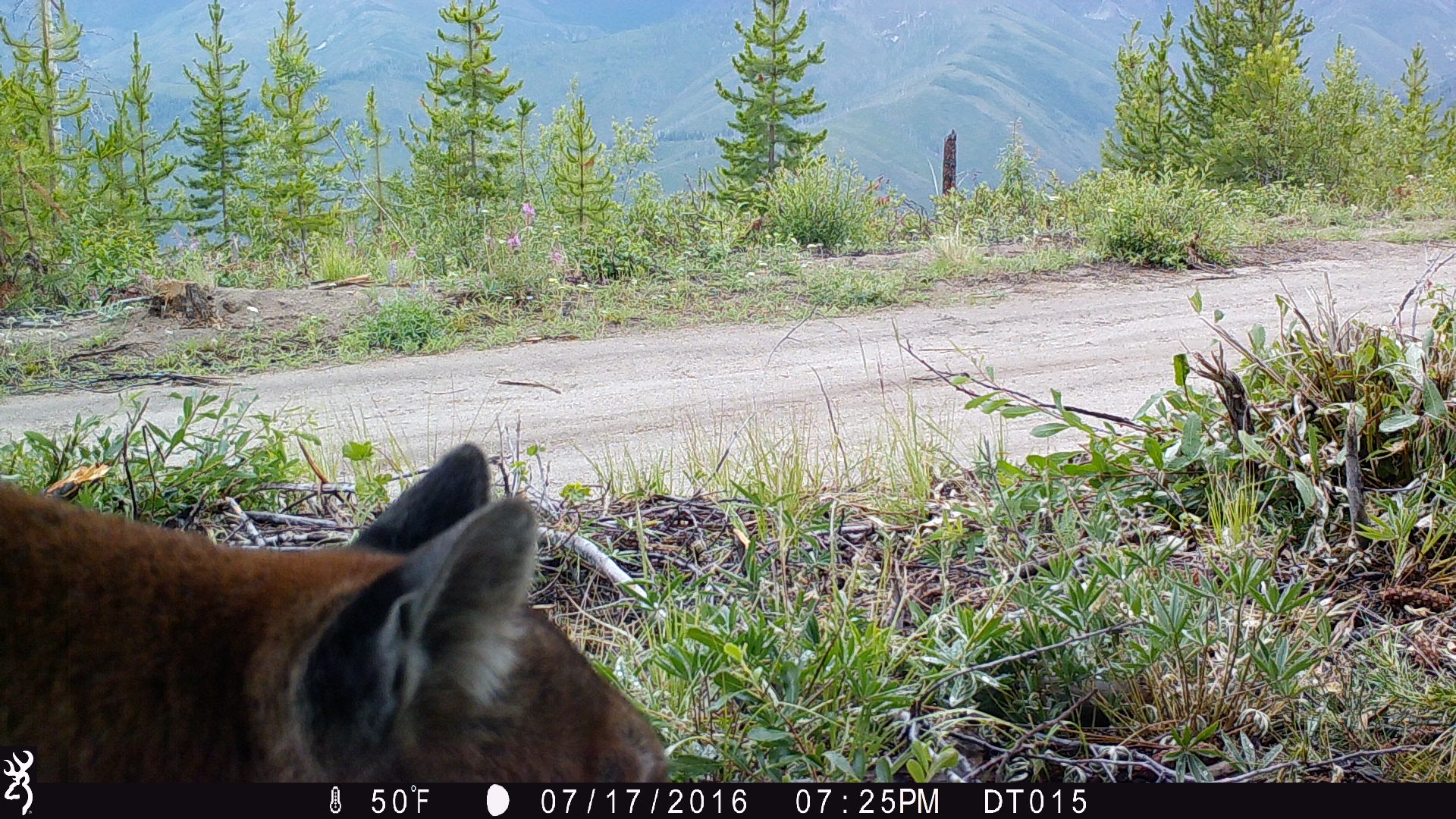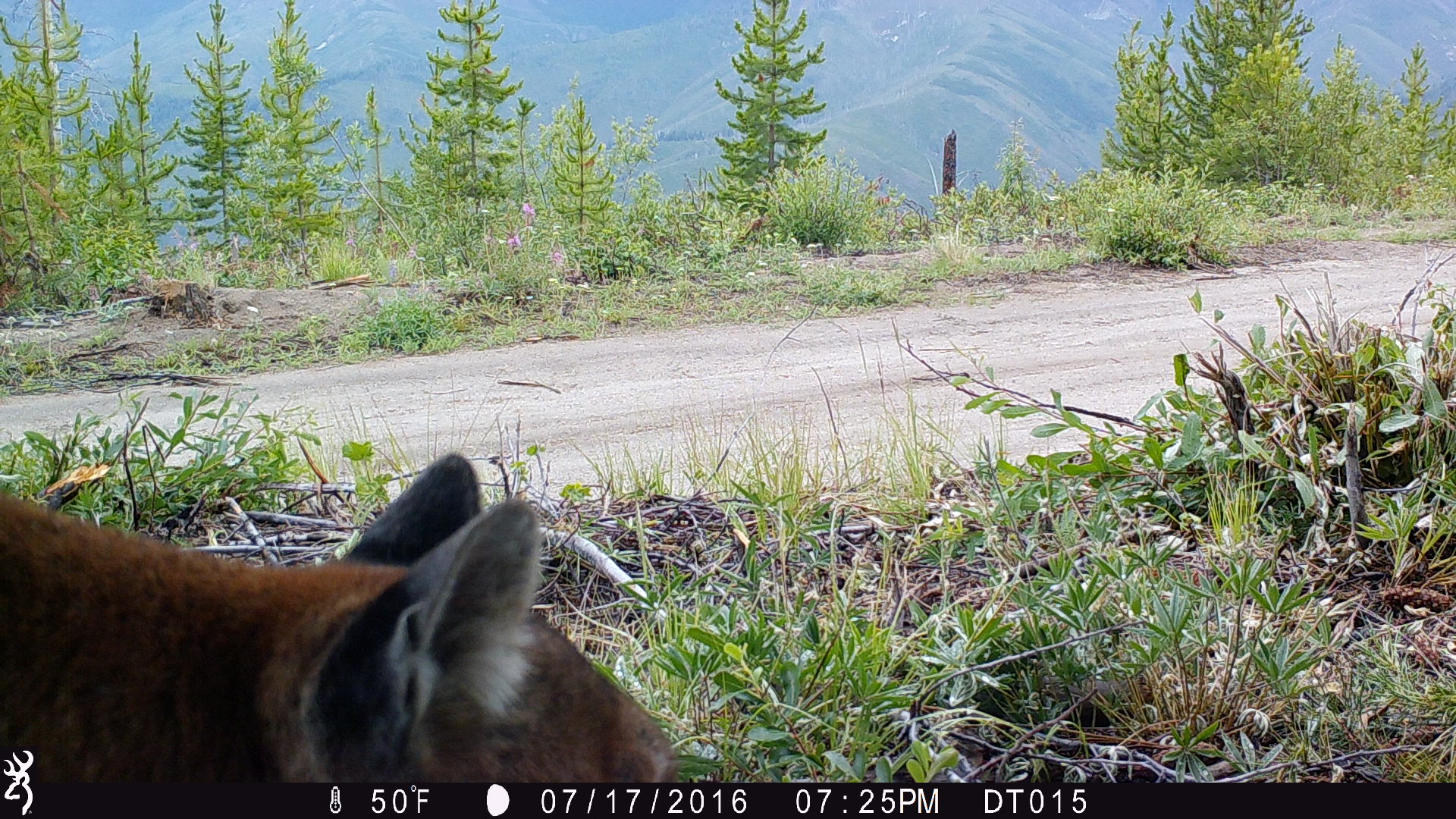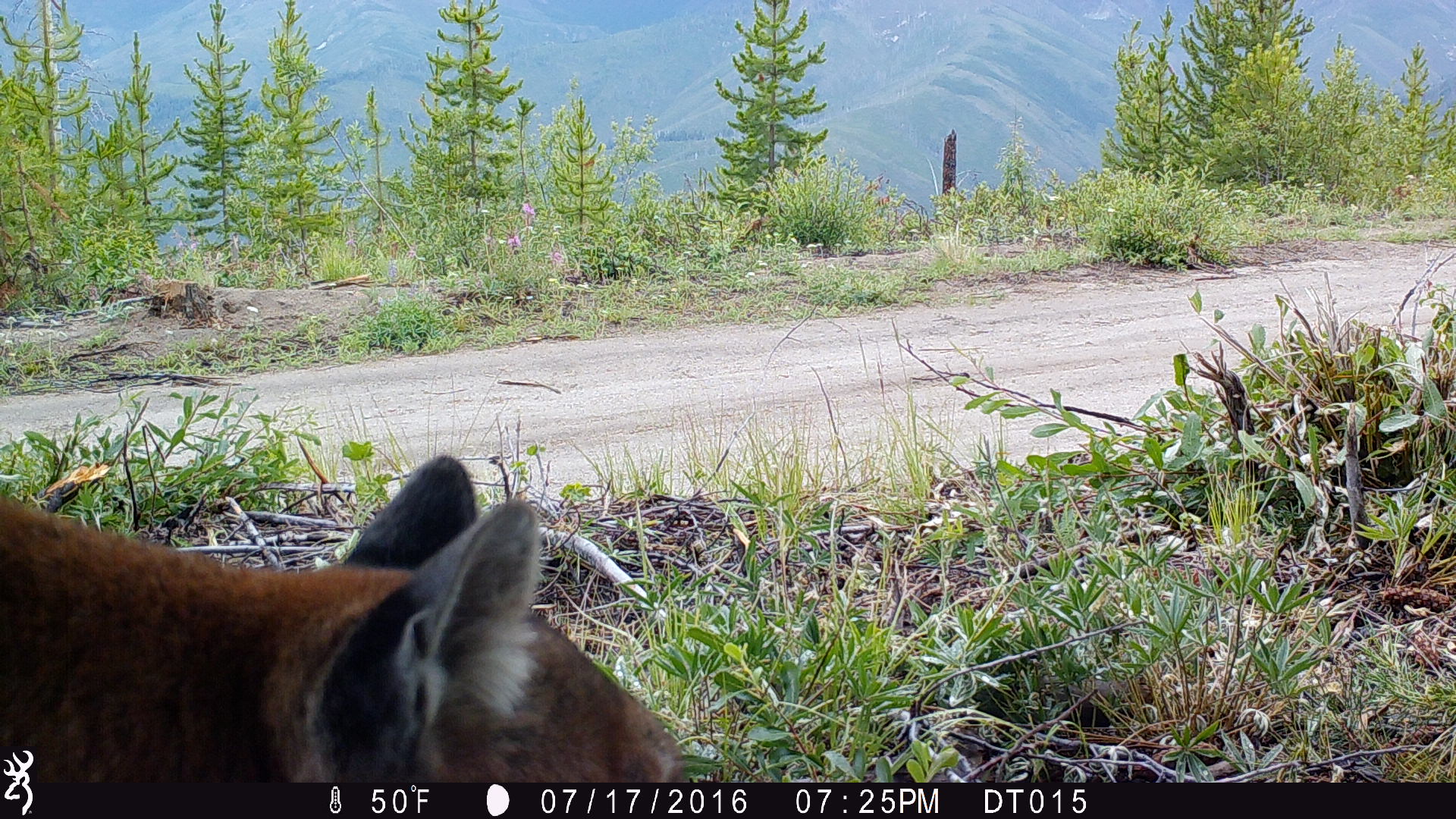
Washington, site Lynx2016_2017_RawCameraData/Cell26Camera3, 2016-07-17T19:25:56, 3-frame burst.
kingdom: Animalia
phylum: Chordata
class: Mammalia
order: Carnivora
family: Felidae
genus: Puma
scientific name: Puma concolor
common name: mountain lion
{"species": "Puma concolor (mountain lion)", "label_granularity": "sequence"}